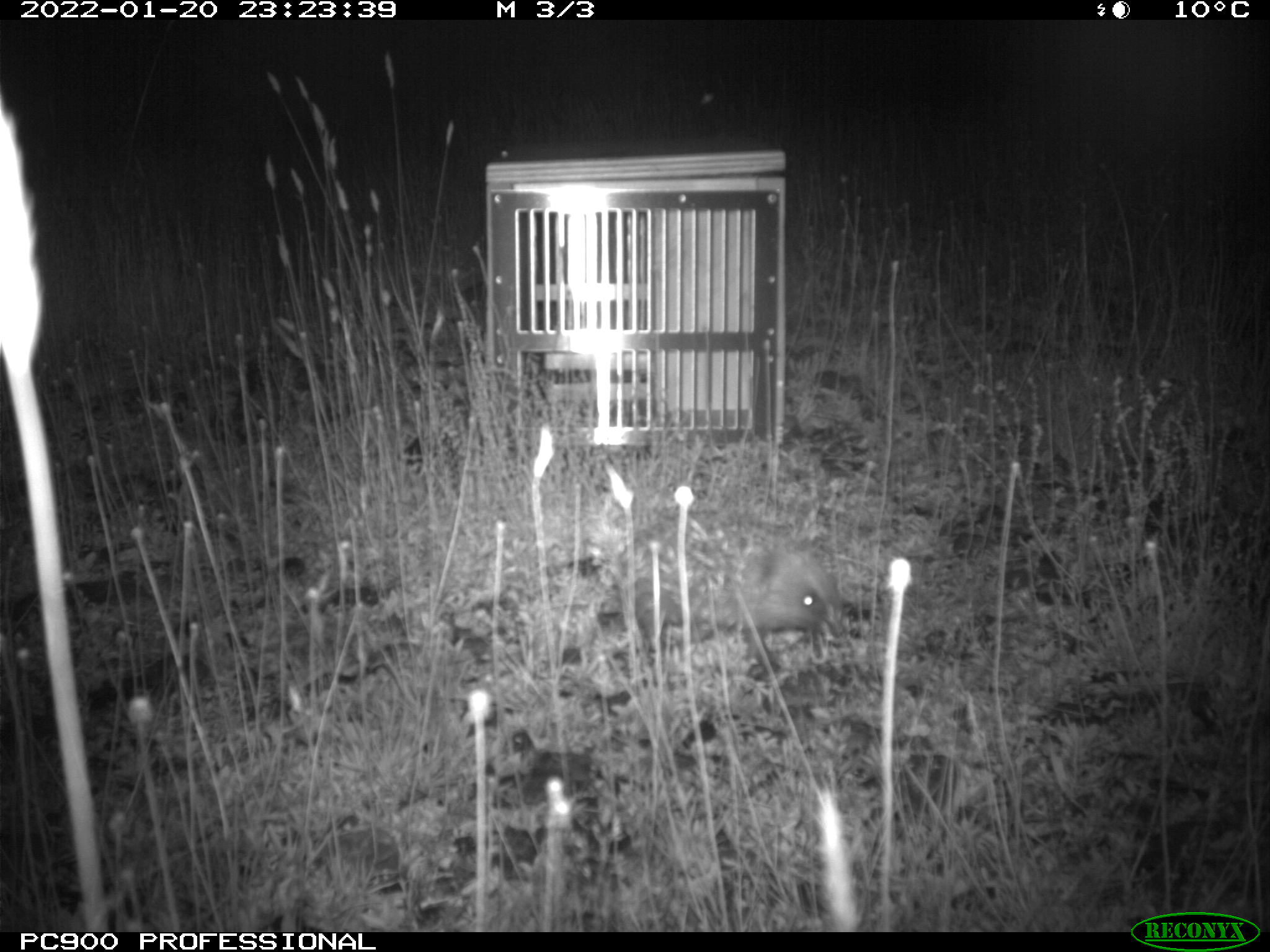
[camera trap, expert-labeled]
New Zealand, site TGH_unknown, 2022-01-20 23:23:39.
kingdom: Animalia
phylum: Chordata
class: Mammalia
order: Eulipotyphla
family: Erinaceidae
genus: Erinaceus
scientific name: Erinaceus europaeus europaeus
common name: european hedgehog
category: hedgehog